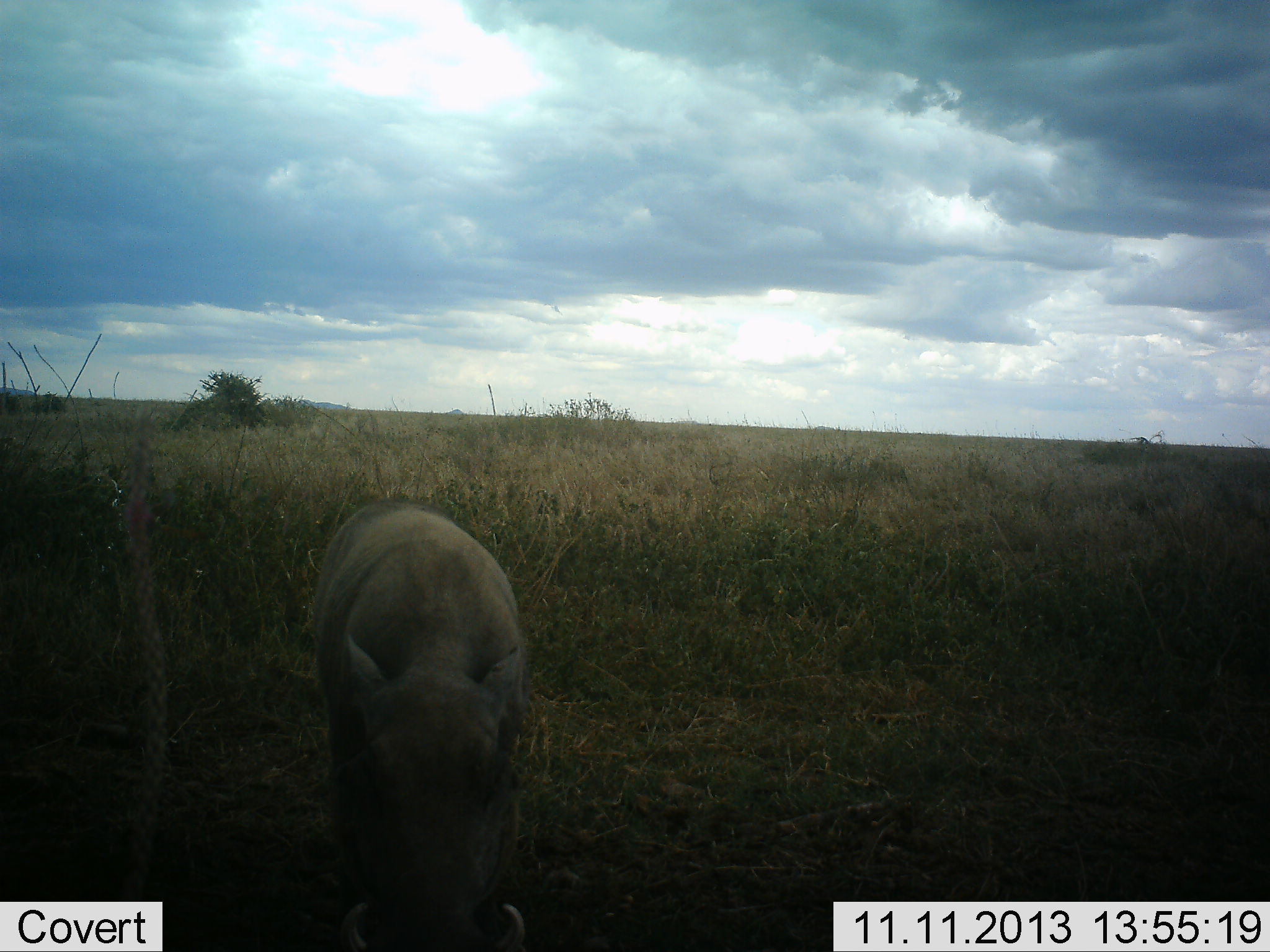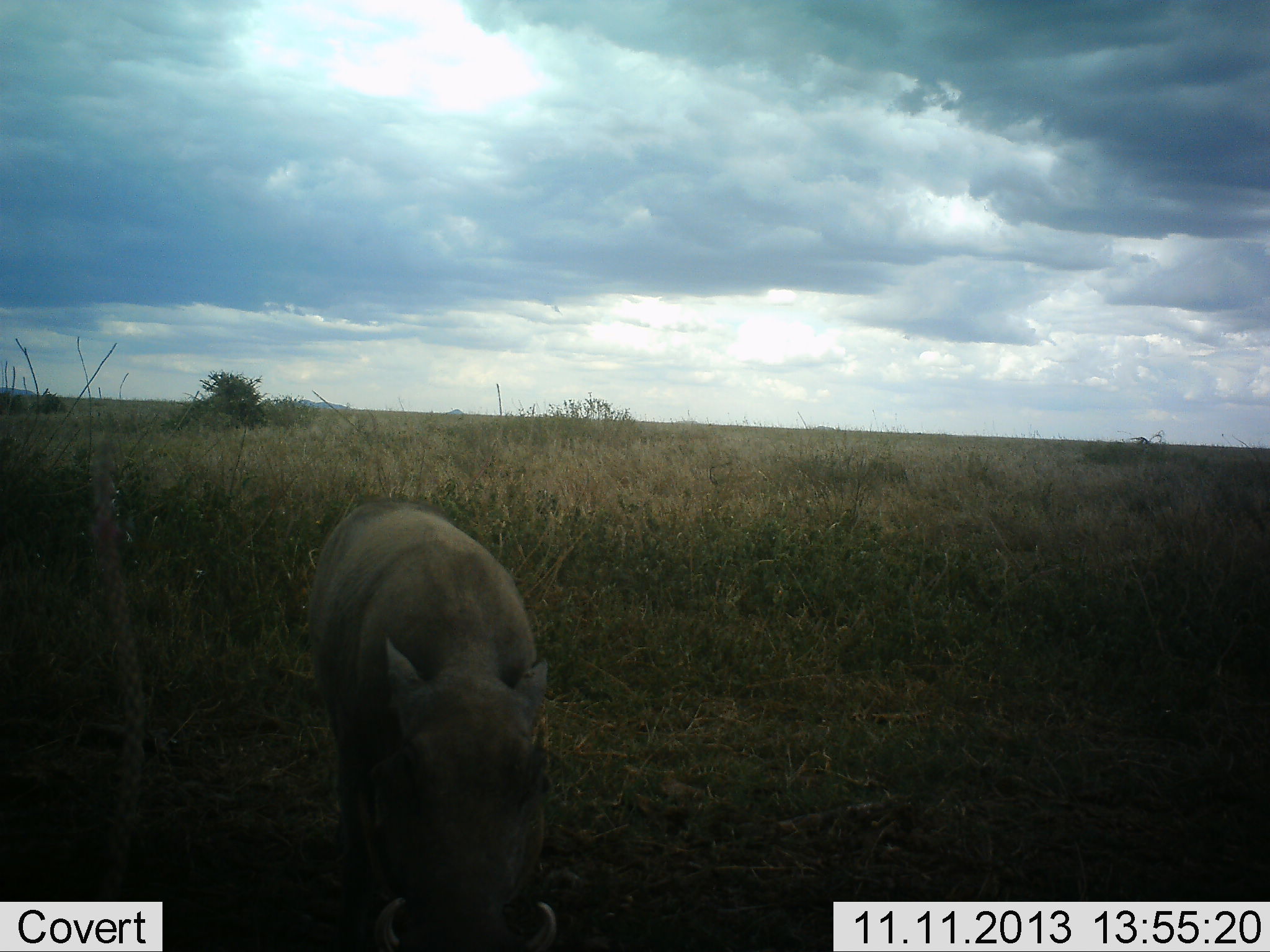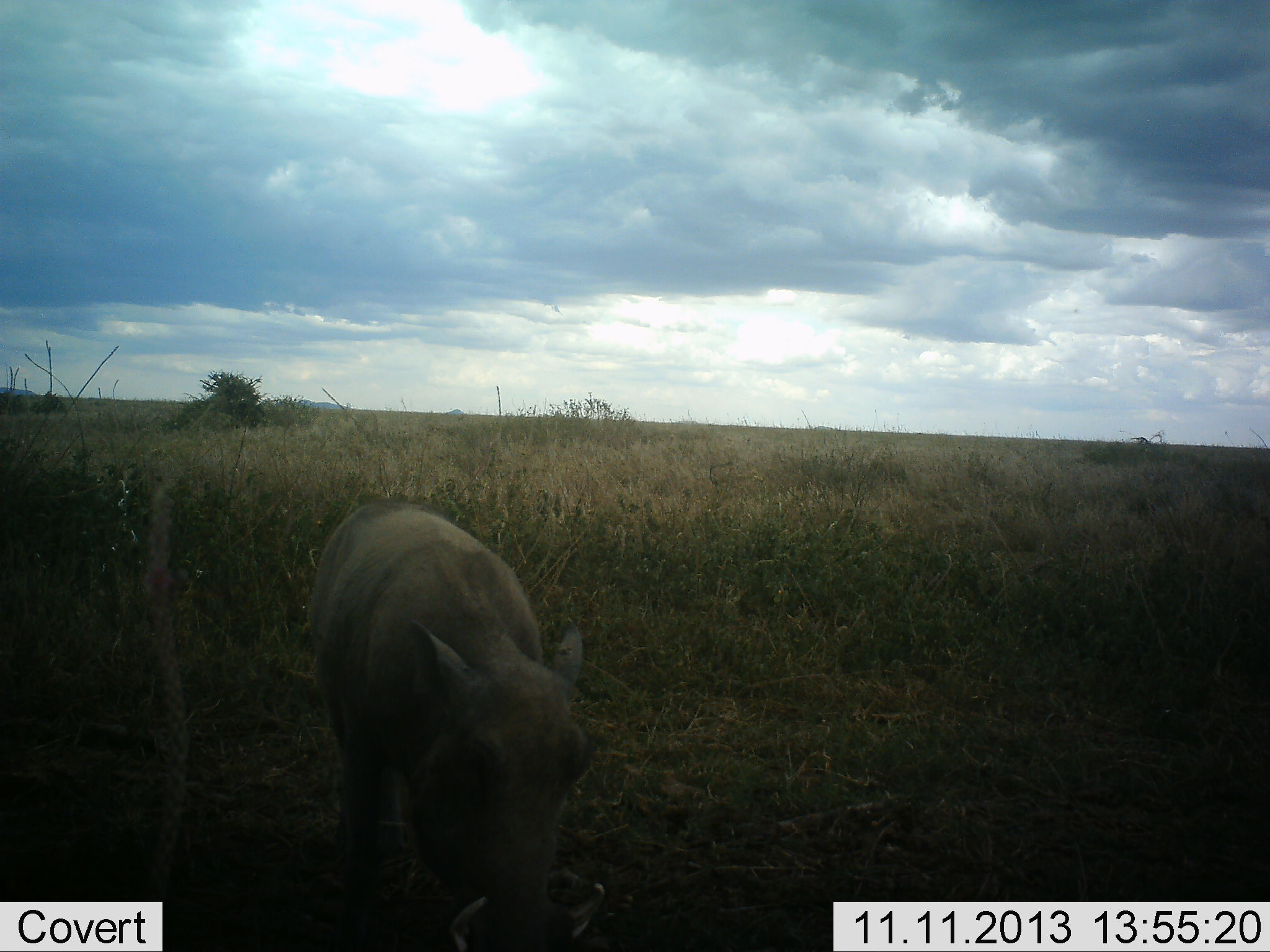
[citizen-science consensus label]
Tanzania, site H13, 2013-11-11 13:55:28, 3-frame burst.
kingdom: Animalia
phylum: Chordata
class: Mammalia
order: Artiodactyla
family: Suidae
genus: Phacochoerus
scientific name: Phacochoerus africanus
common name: warthog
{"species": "warthog (Phacochoerus africanus)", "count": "1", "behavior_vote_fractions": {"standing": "80%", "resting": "0%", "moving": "10%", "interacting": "0%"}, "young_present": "0%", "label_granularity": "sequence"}